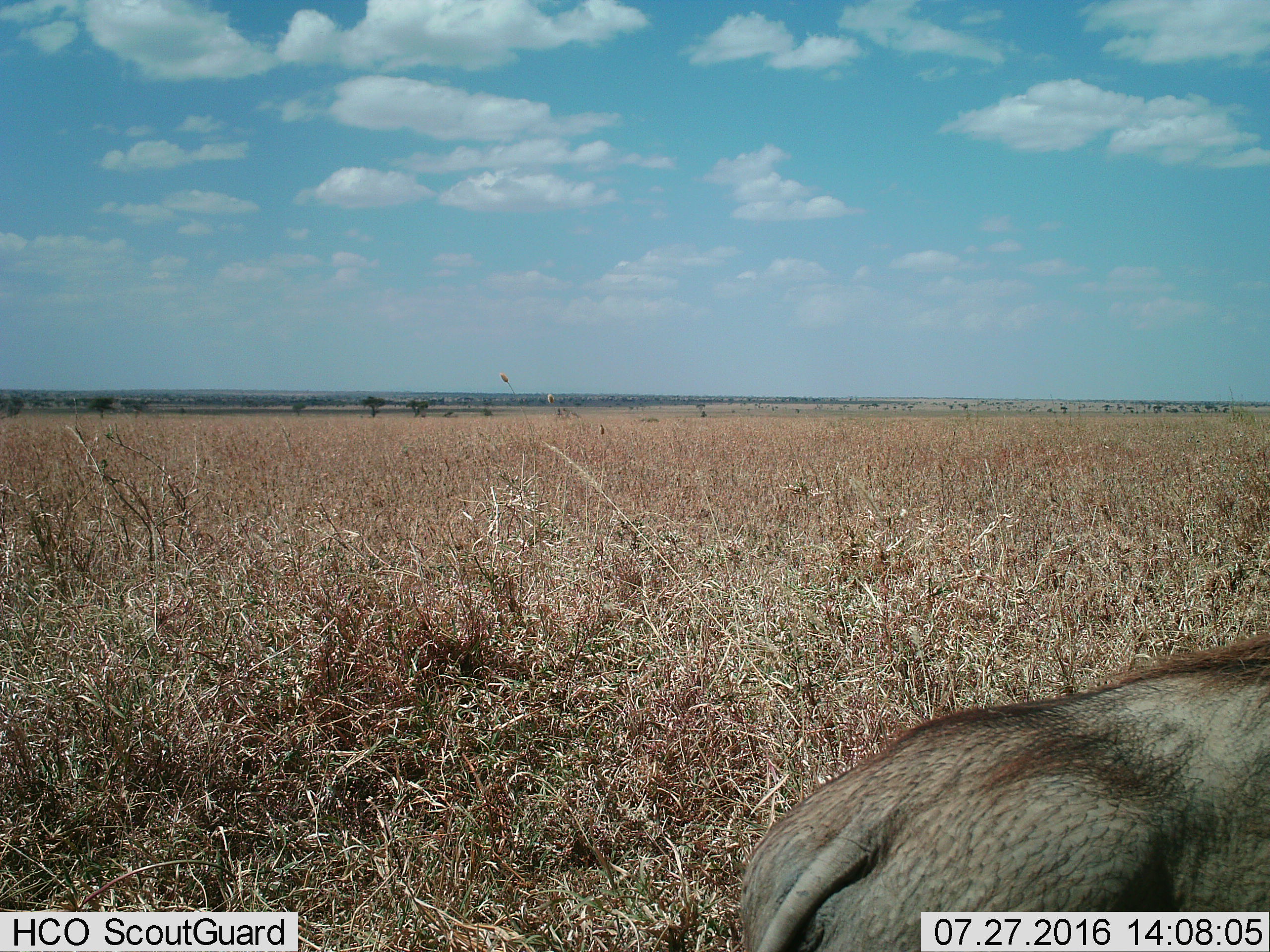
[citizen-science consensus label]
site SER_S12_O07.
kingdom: Animalia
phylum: Chordata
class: Mammalia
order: Artiodactyla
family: Suidae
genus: Phacochoerus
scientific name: Phacochoerus africanus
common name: warthog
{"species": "warthog (Phacochoerus africanus)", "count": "1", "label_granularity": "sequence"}